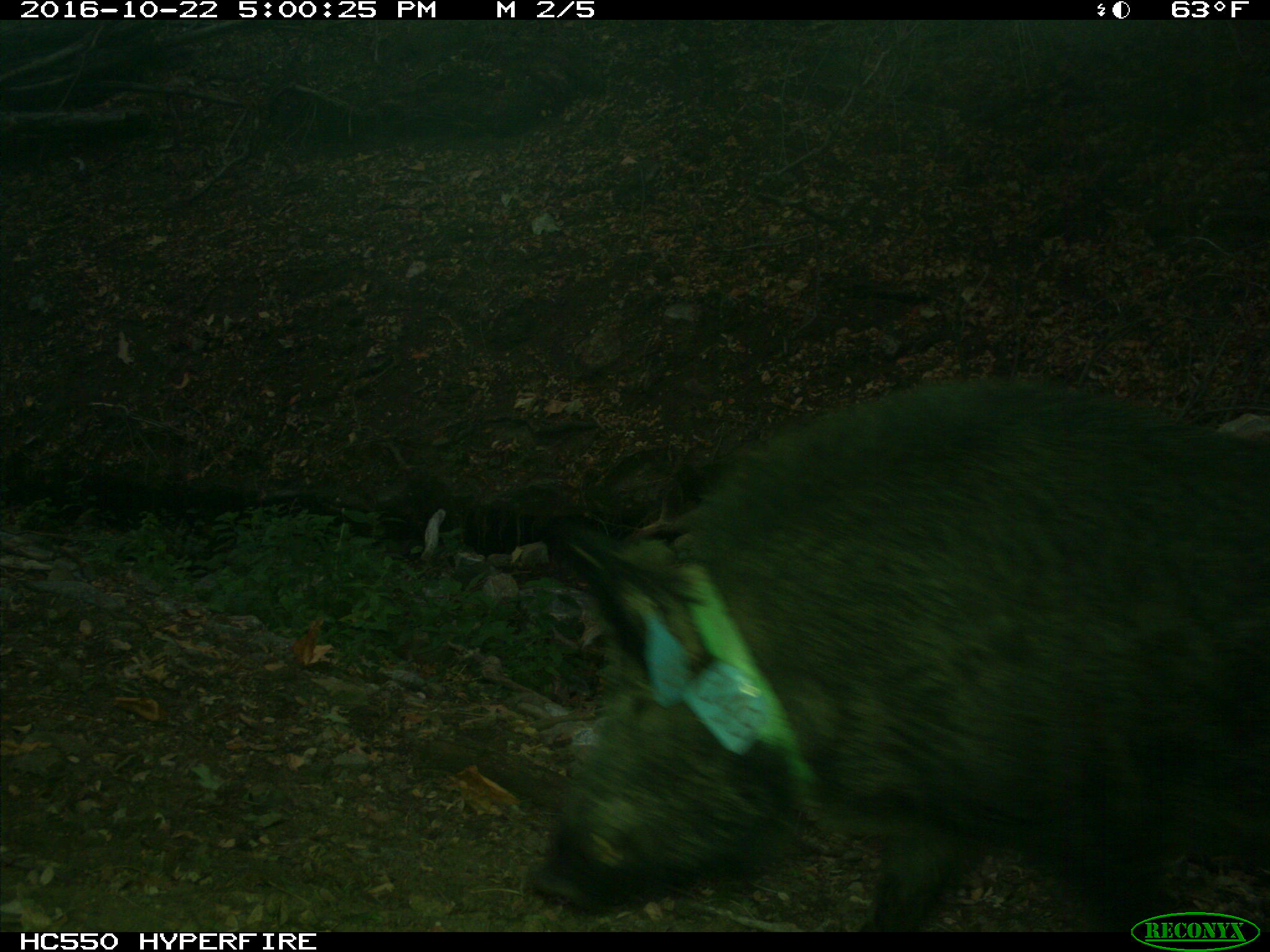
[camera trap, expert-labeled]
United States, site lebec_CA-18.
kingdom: Animalia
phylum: Chordata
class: Mammalia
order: Artiodactyla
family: Suidae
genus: Sus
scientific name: Sus scrofa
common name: wild boar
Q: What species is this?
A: Sus scrofa (wild boar).